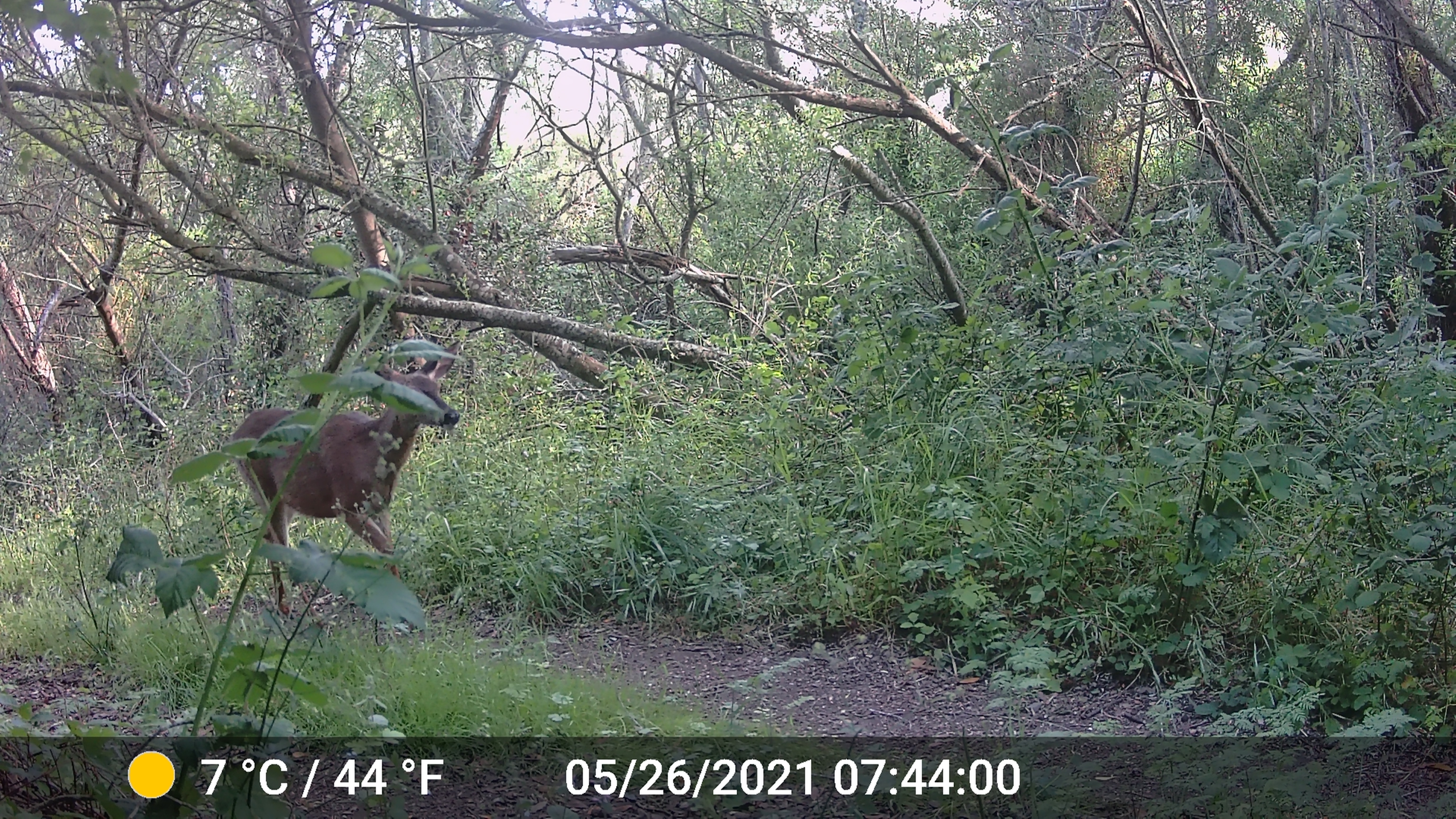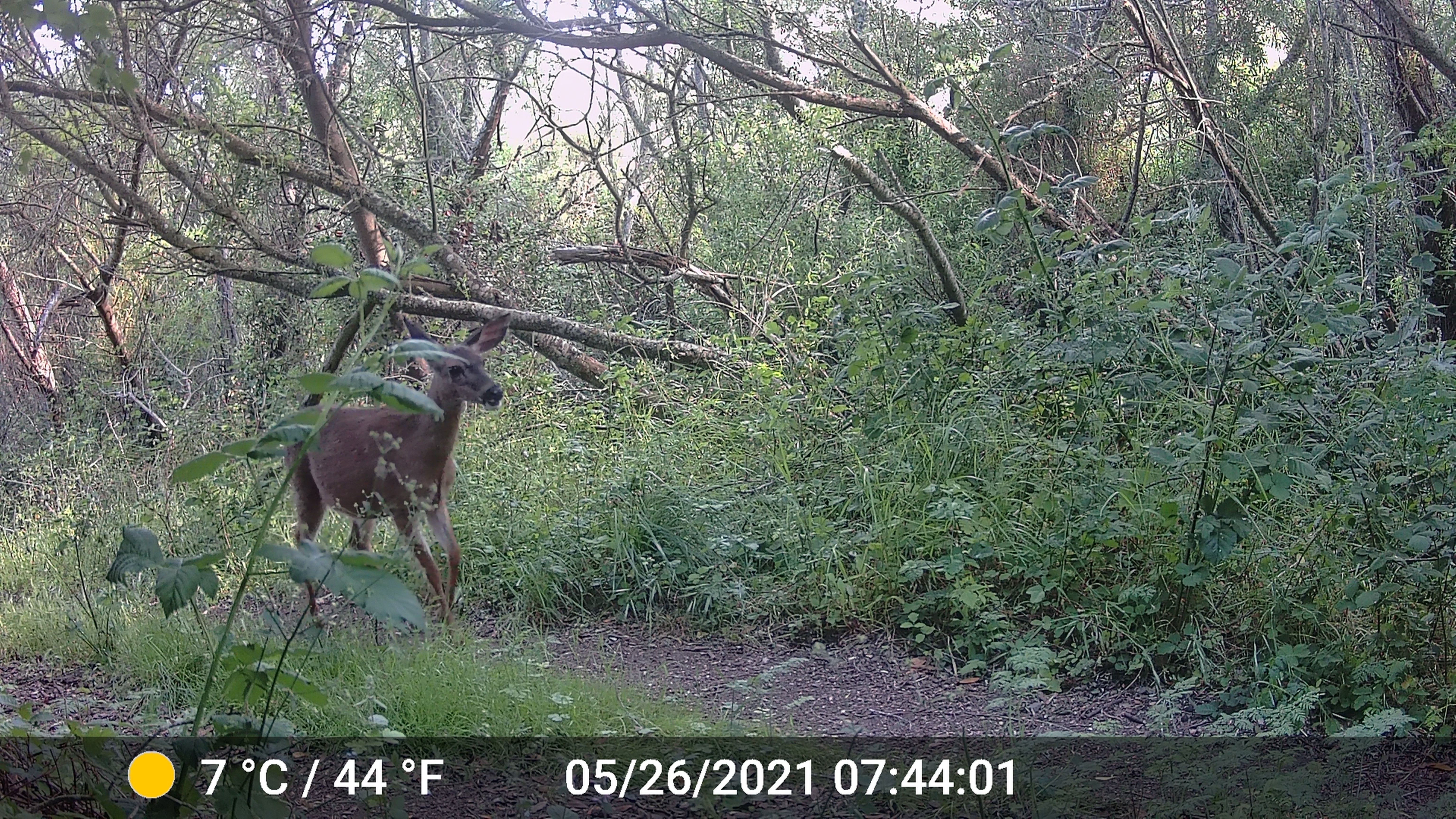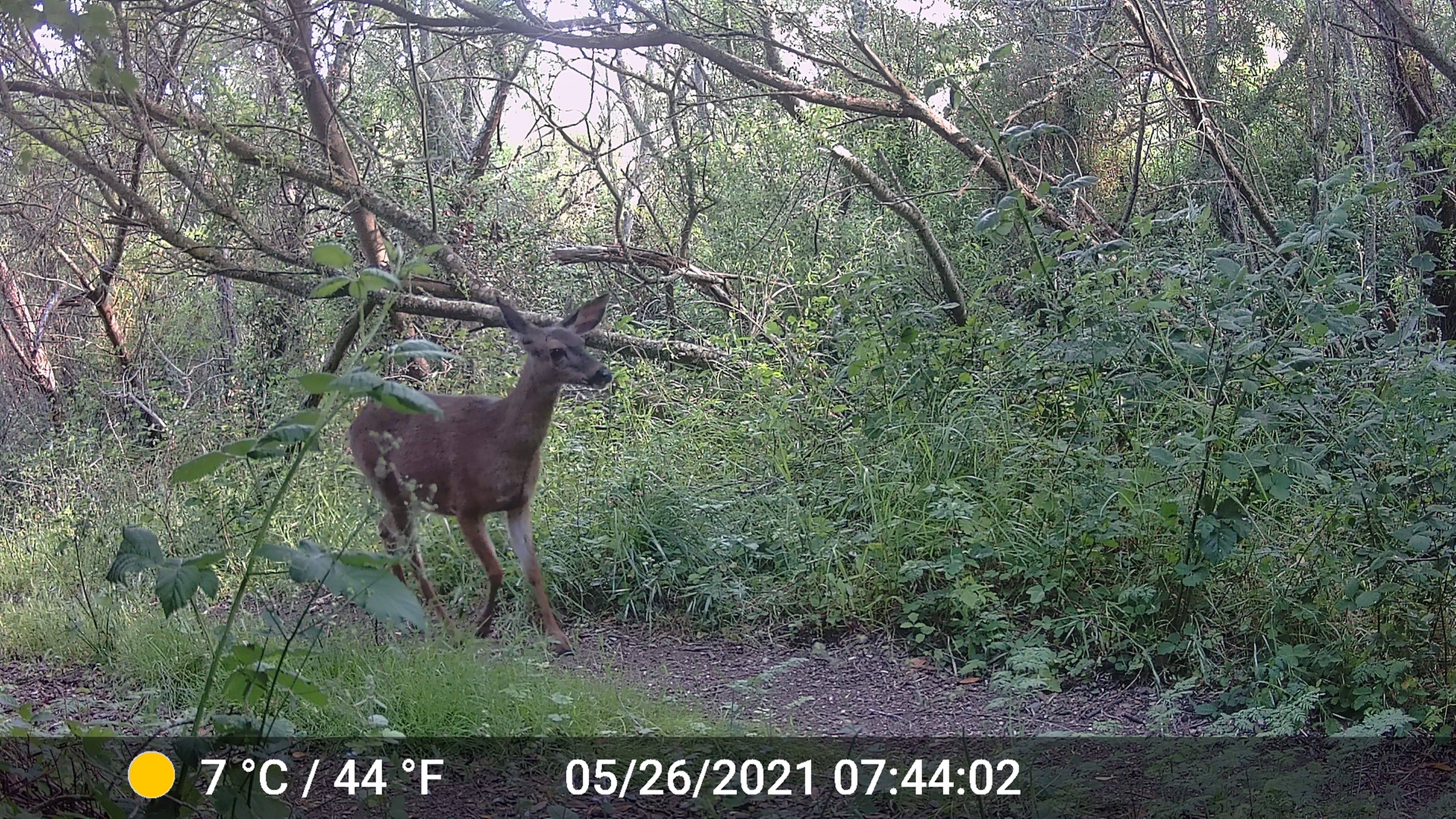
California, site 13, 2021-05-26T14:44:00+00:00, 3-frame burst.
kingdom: Animalia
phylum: Chordata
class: Mammalia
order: Artiodactyla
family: Cervidae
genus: Odocoileus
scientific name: Odocoileus hemionus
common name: mule deer